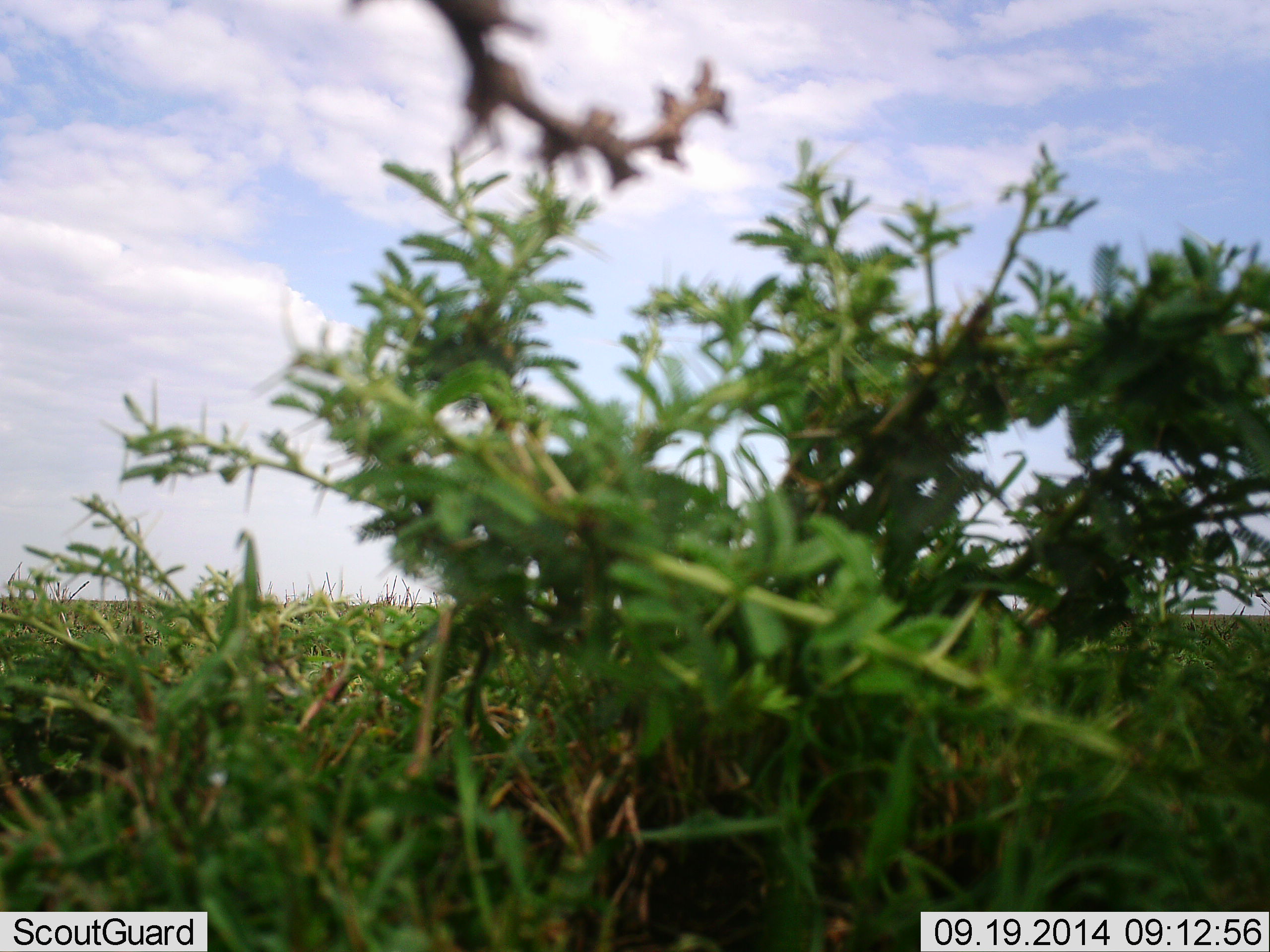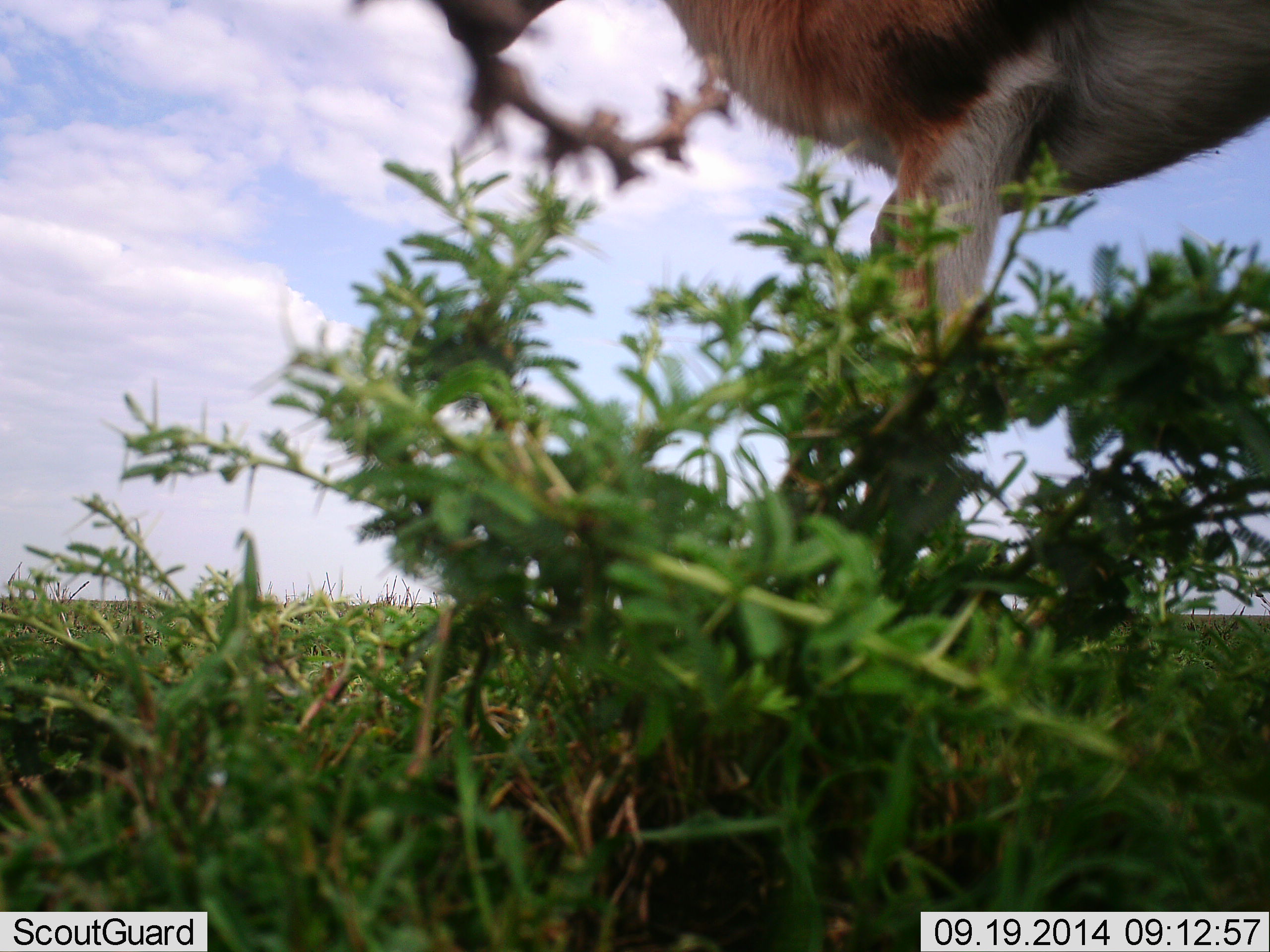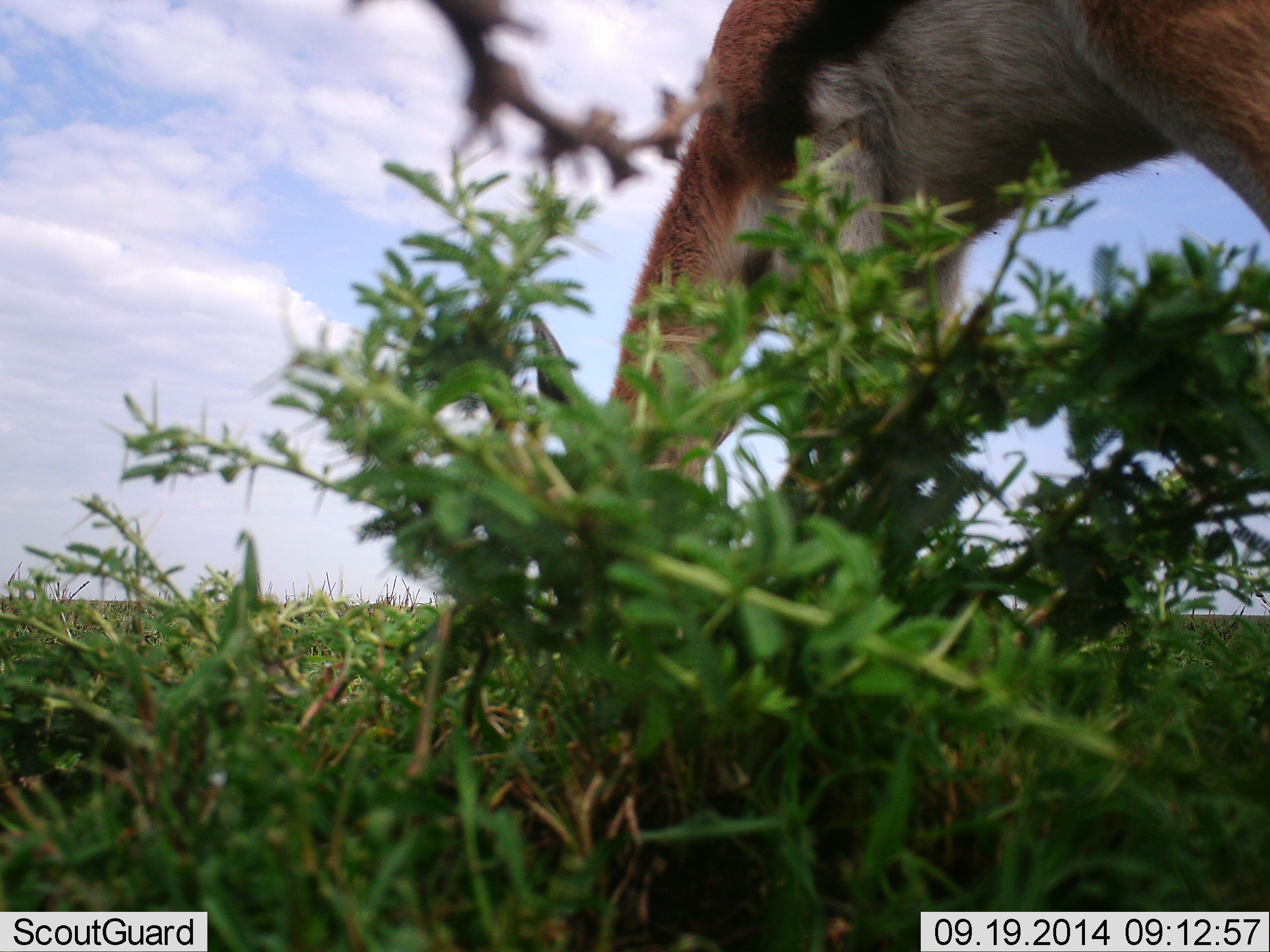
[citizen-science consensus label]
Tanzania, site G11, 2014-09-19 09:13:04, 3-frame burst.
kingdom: Animalia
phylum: Chordata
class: Mammalia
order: Artiodactyla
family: Bovidae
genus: Eudorcas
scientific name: Eudorcas thomsonii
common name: thomson's gazelle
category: gazellethomsons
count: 1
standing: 20%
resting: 0%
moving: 30%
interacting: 0%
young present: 0%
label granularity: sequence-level